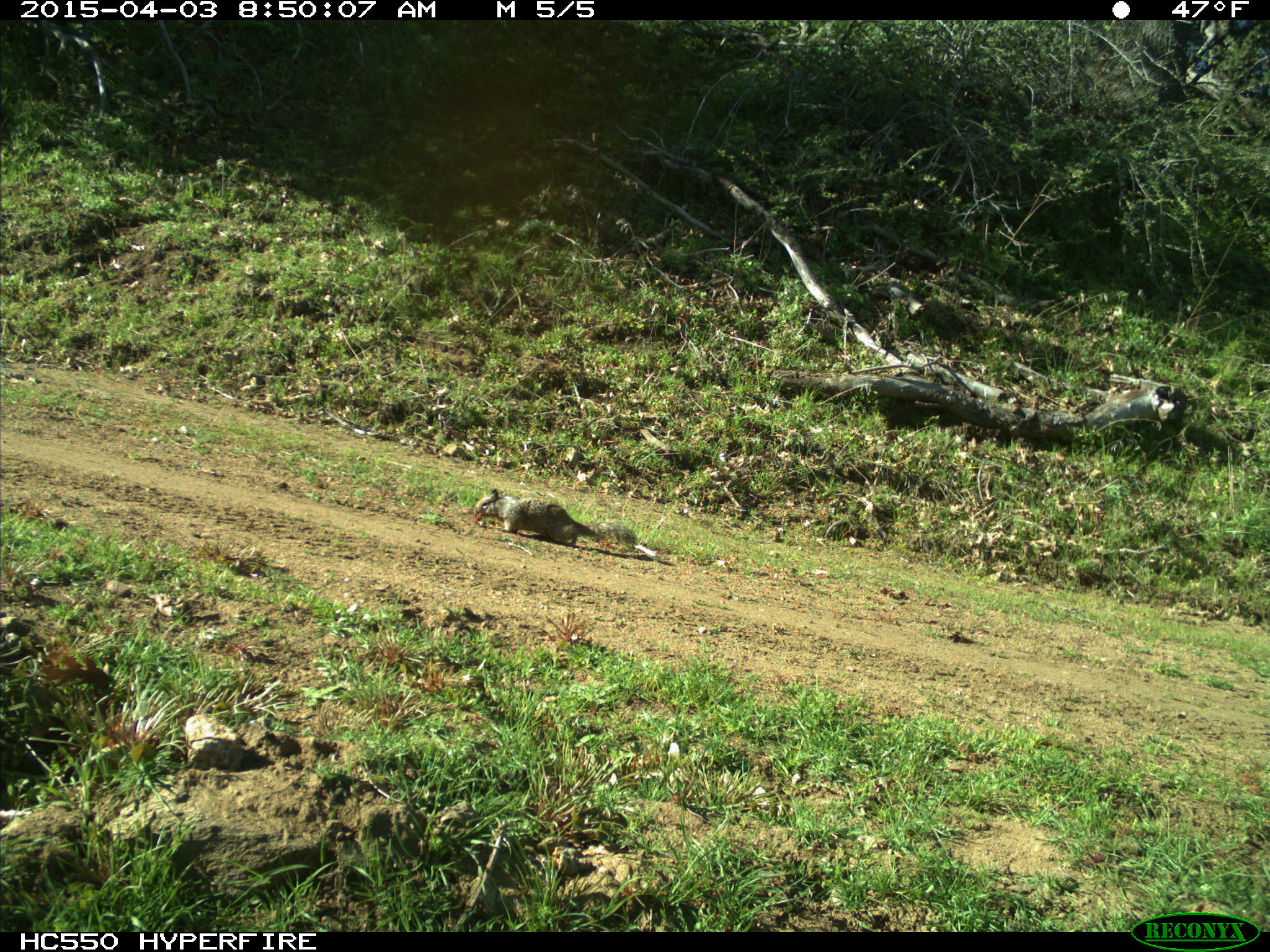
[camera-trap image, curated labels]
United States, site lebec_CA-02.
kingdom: Animalia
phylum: Chordata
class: Mammalia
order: Rodentia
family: Sciuridae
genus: Otospermophilus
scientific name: Otospermophilus beecheyi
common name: california ground squirrel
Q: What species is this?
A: Otospermophilus beecheyi (california ground squirrel).